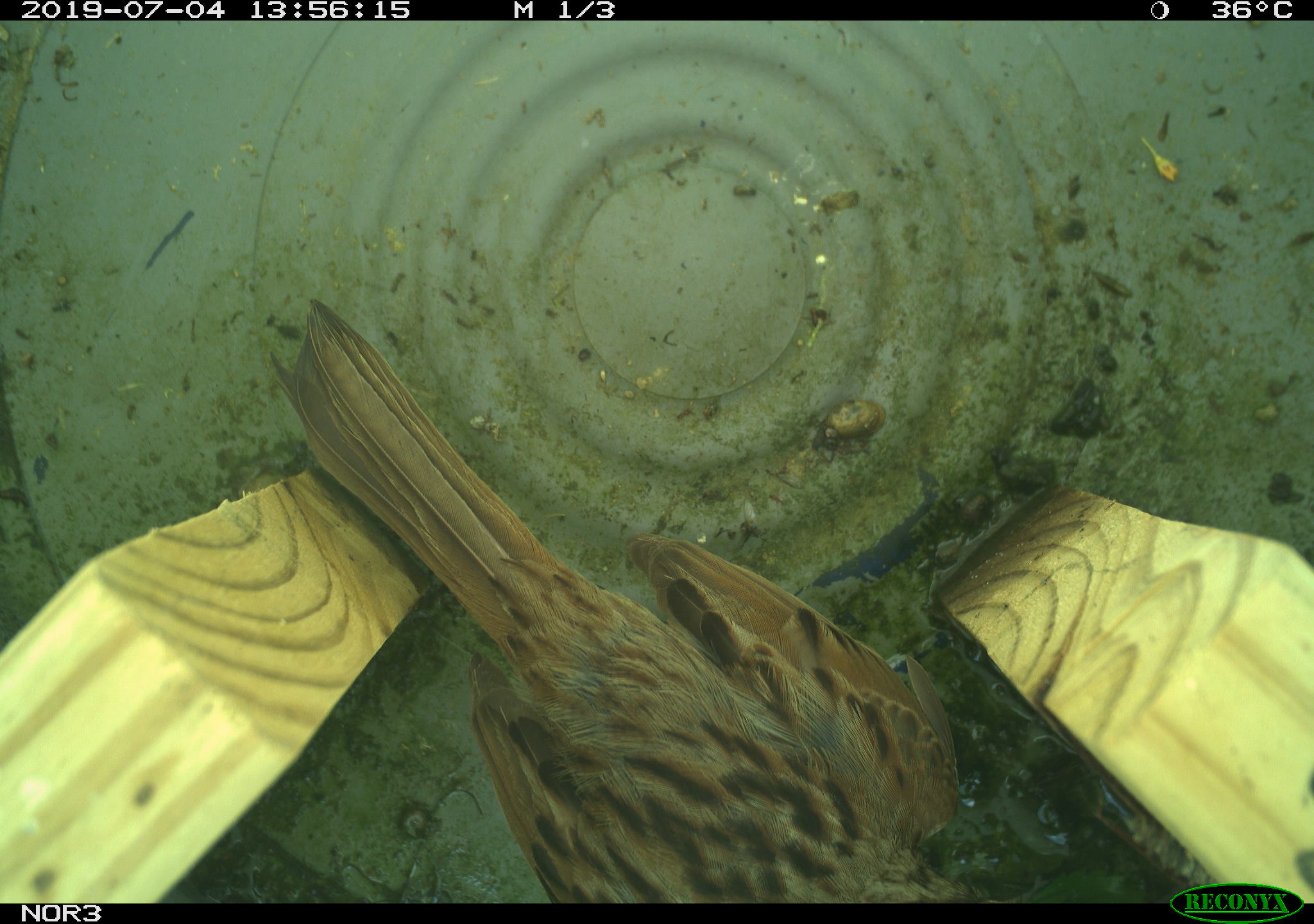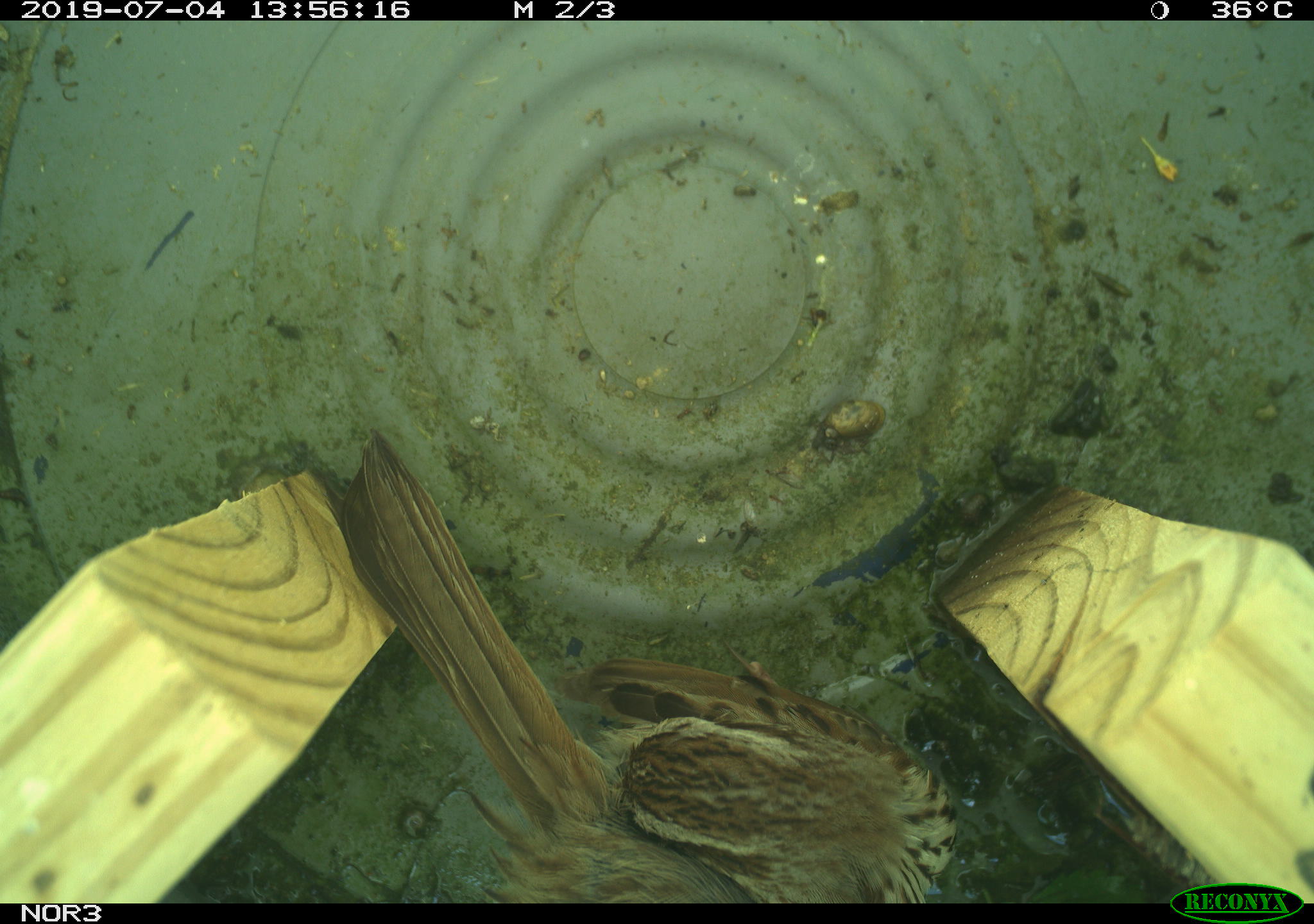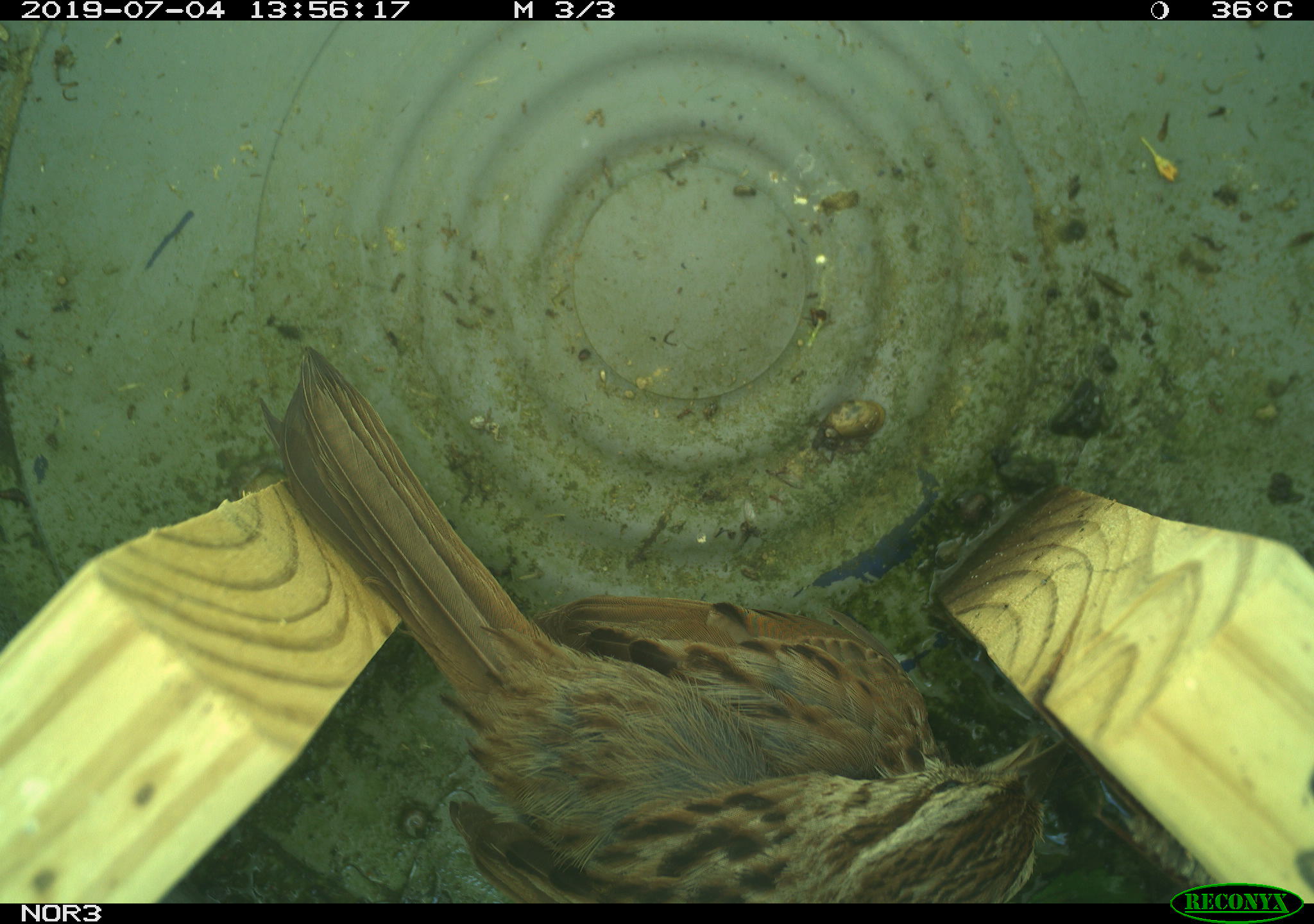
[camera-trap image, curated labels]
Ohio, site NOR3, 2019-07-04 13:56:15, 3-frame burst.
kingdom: Animalia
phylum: Chordata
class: Aves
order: Passeriformes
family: Passerellidae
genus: Melospiza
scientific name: Melospiza melodia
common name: song sparrow